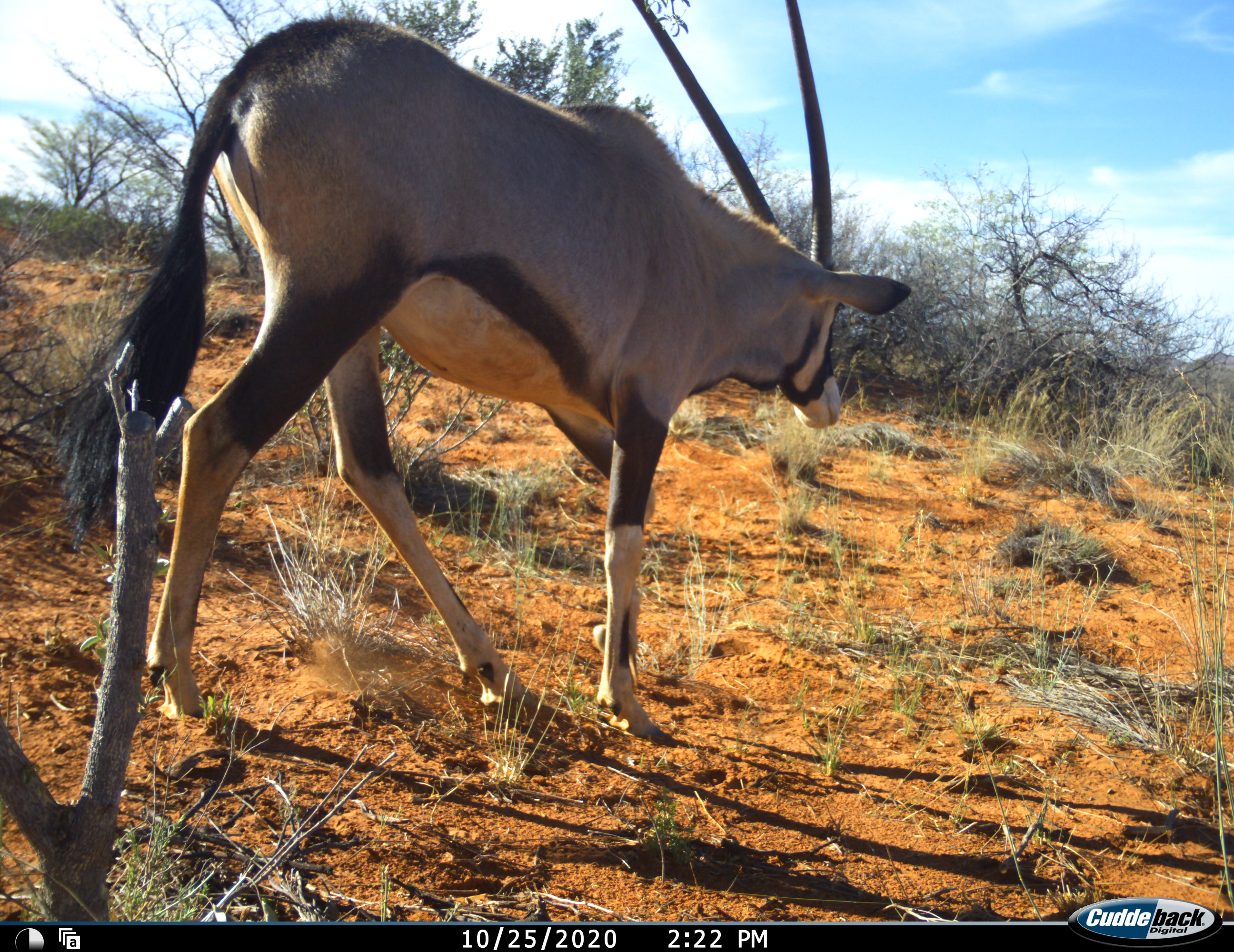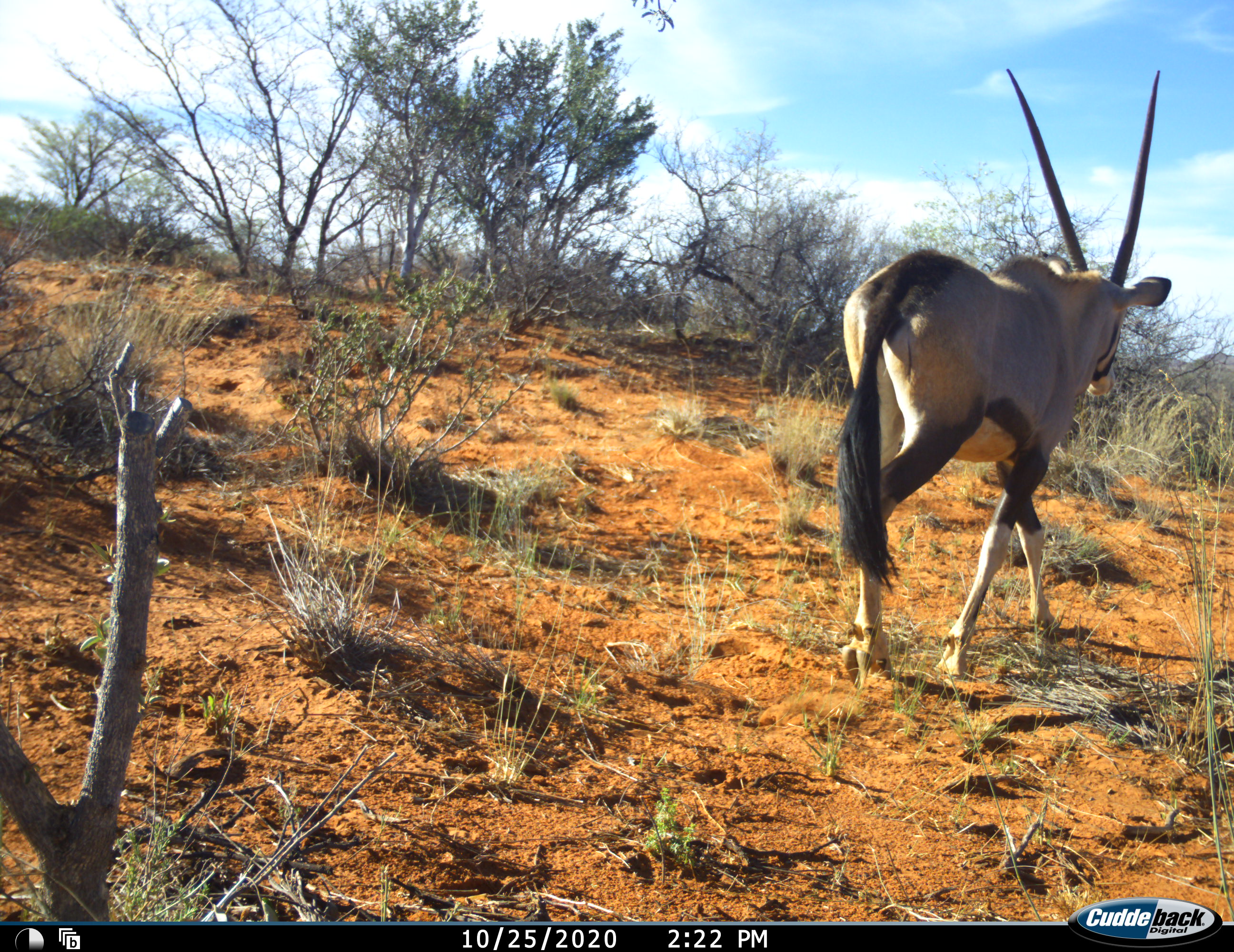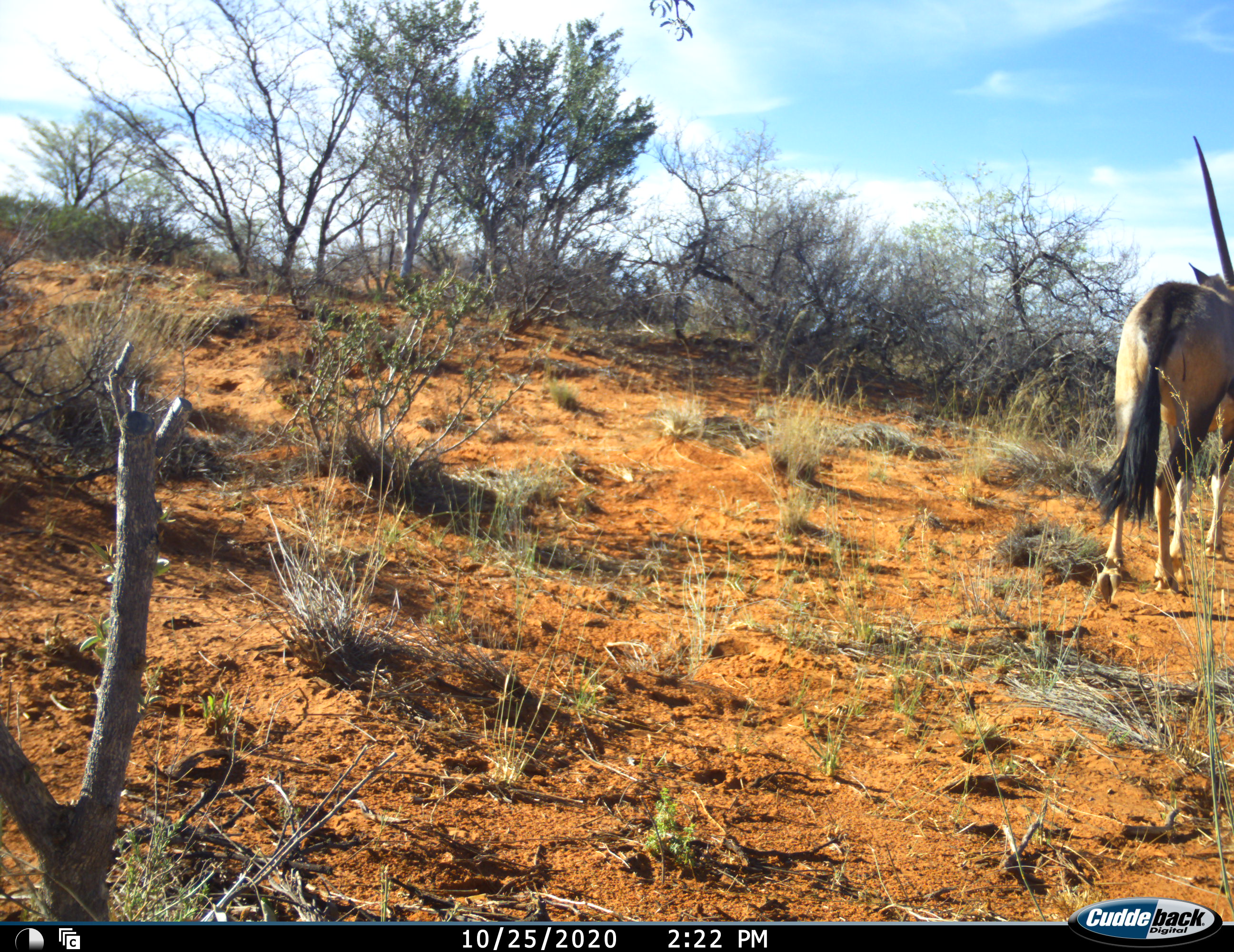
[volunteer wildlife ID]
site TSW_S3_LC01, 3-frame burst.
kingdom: Animalia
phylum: Chordata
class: Mammalia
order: Artiodactyla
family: Bovidae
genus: Oryx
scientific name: Oryx gazella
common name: gemsbok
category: oryx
Oryx (gemsbok) (Oryx gazella), count 1. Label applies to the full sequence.